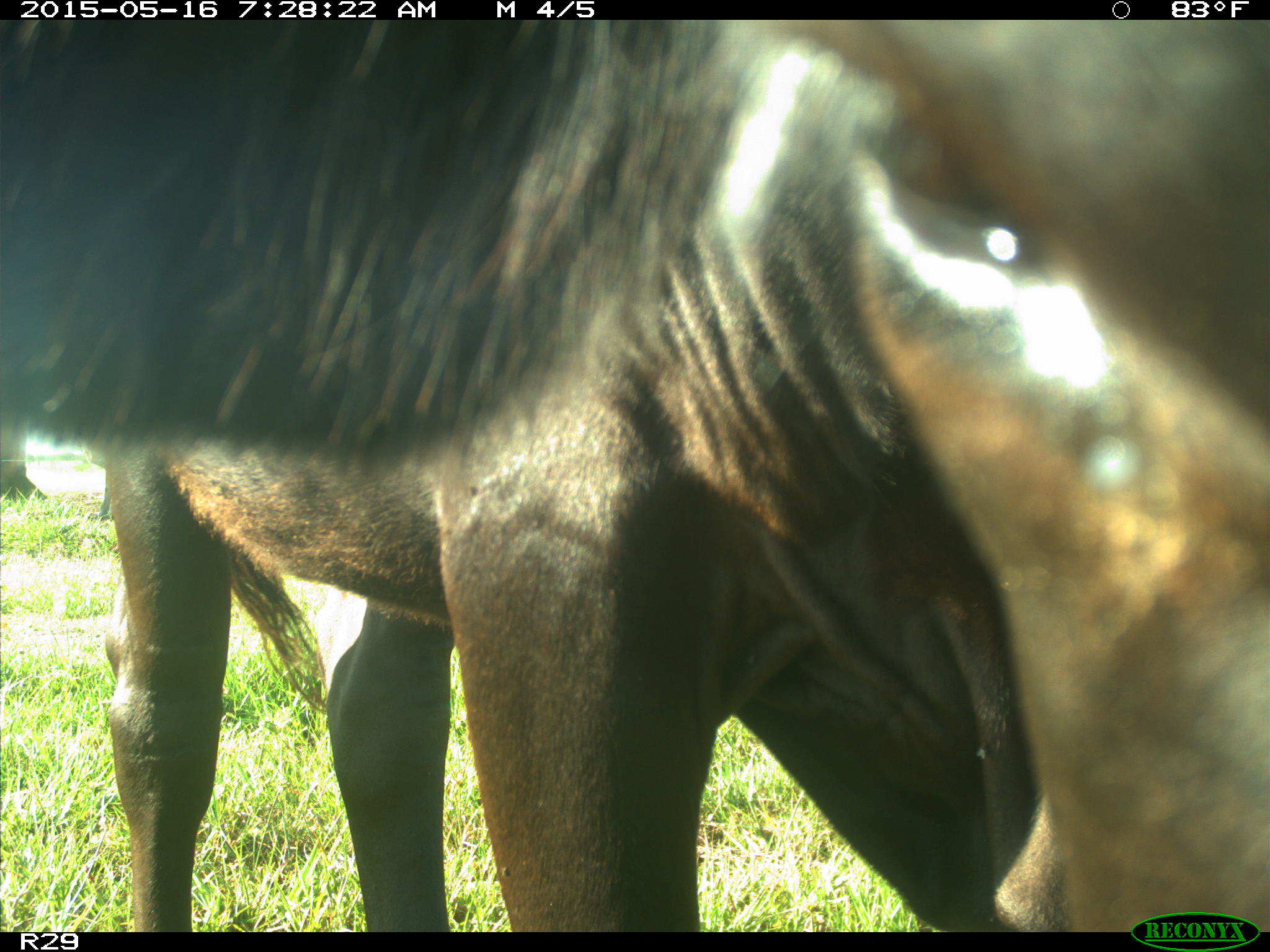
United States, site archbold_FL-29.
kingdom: Animalia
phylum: Chordata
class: Mammalia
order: Artiodactyla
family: Bovidae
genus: Bos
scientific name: Bos taurus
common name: domestic cow